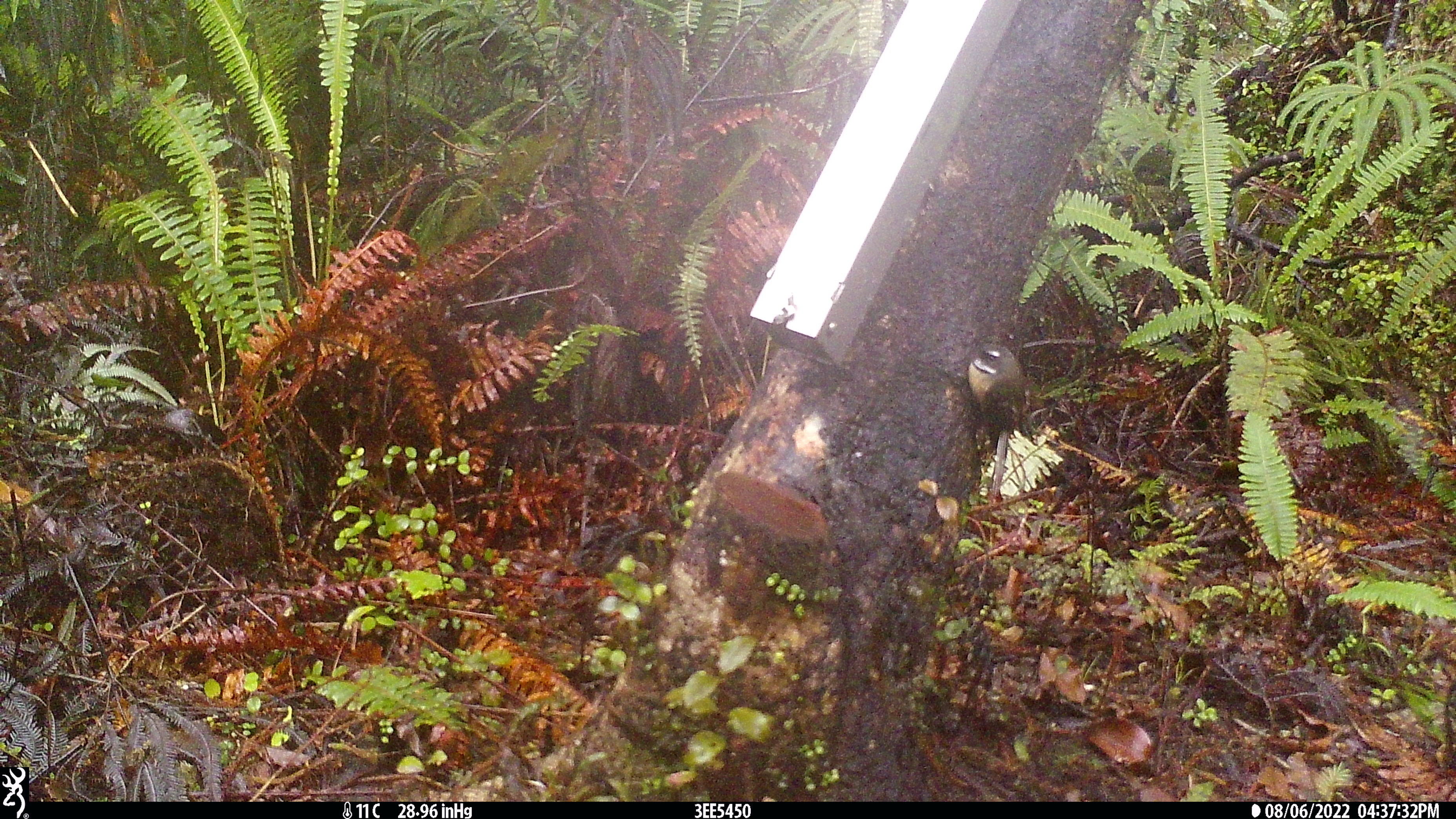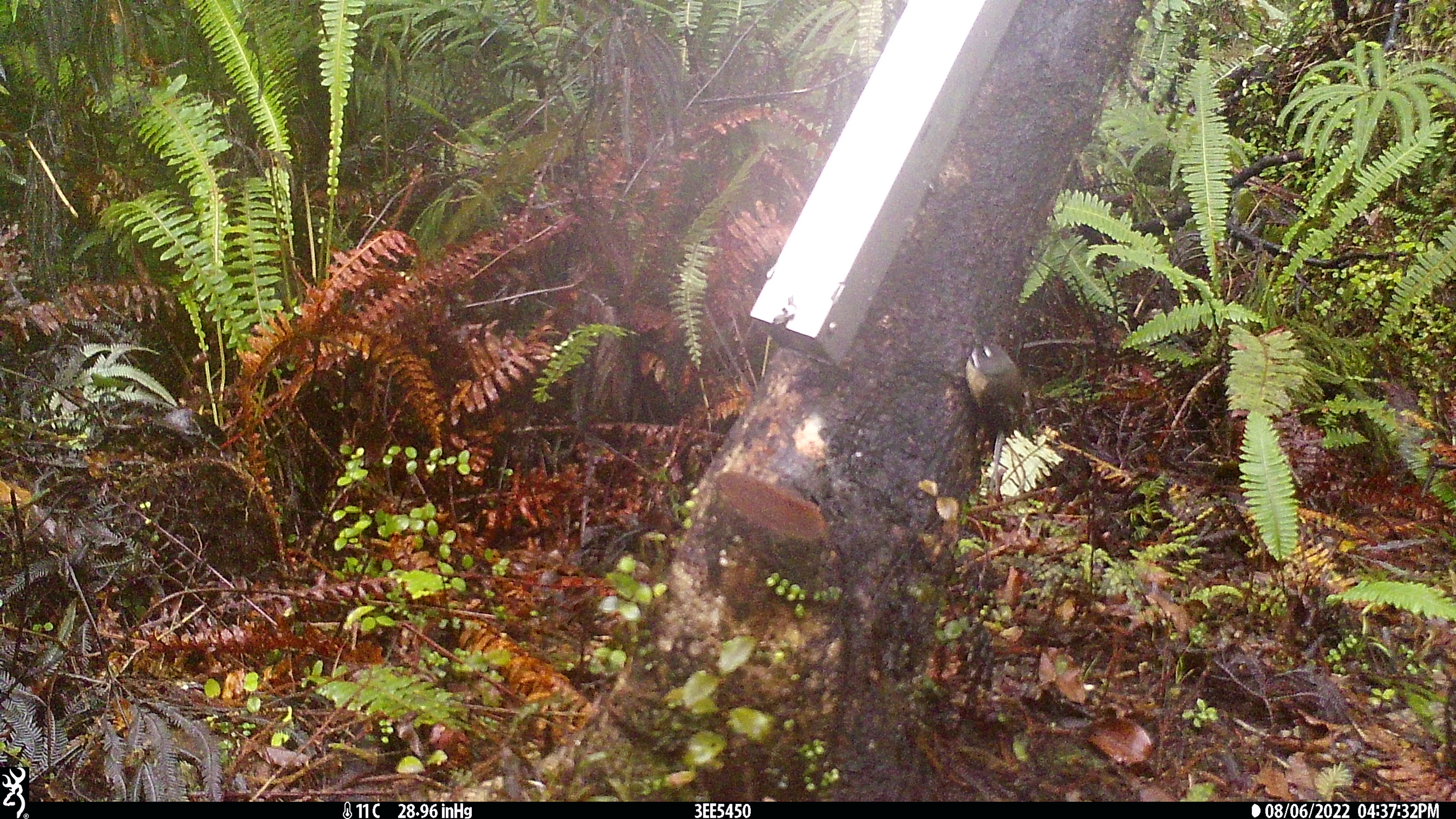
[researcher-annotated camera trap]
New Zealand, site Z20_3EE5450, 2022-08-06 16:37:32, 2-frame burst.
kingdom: Animalia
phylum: Chordata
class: Aves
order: Passeriformes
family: Rhipiduridae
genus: Rhipidura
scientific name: Rhipidura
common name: fantails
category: fantail